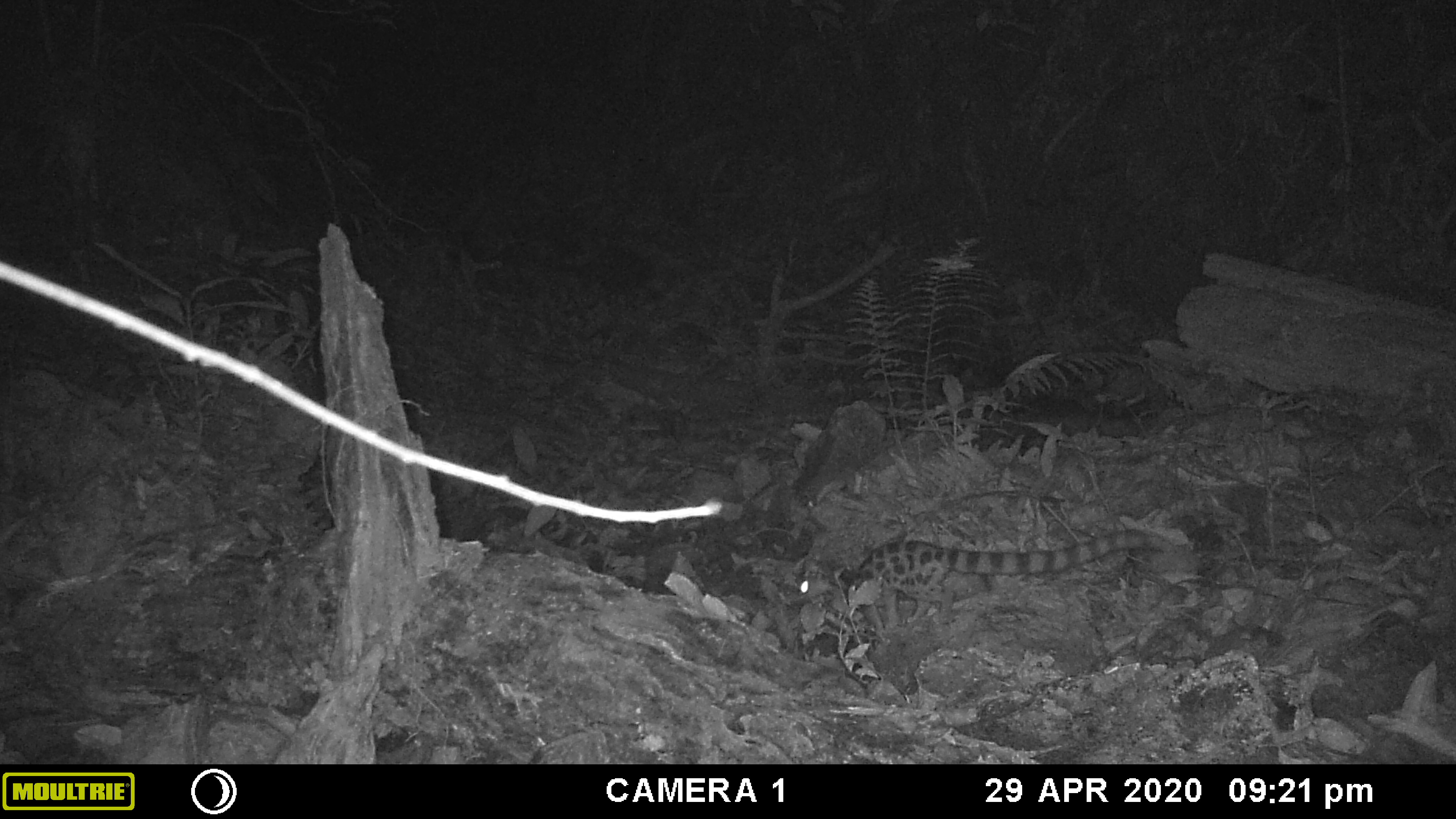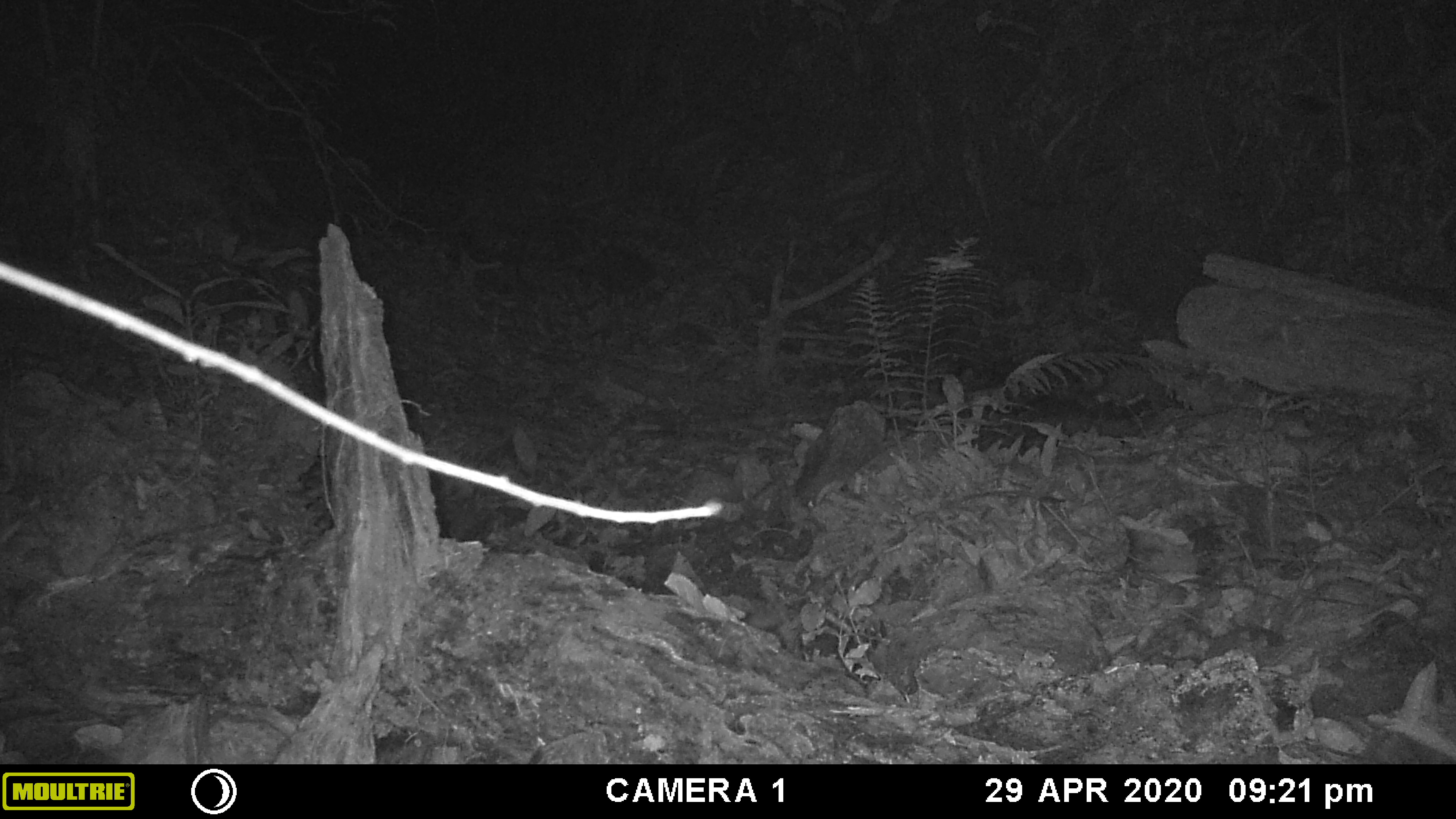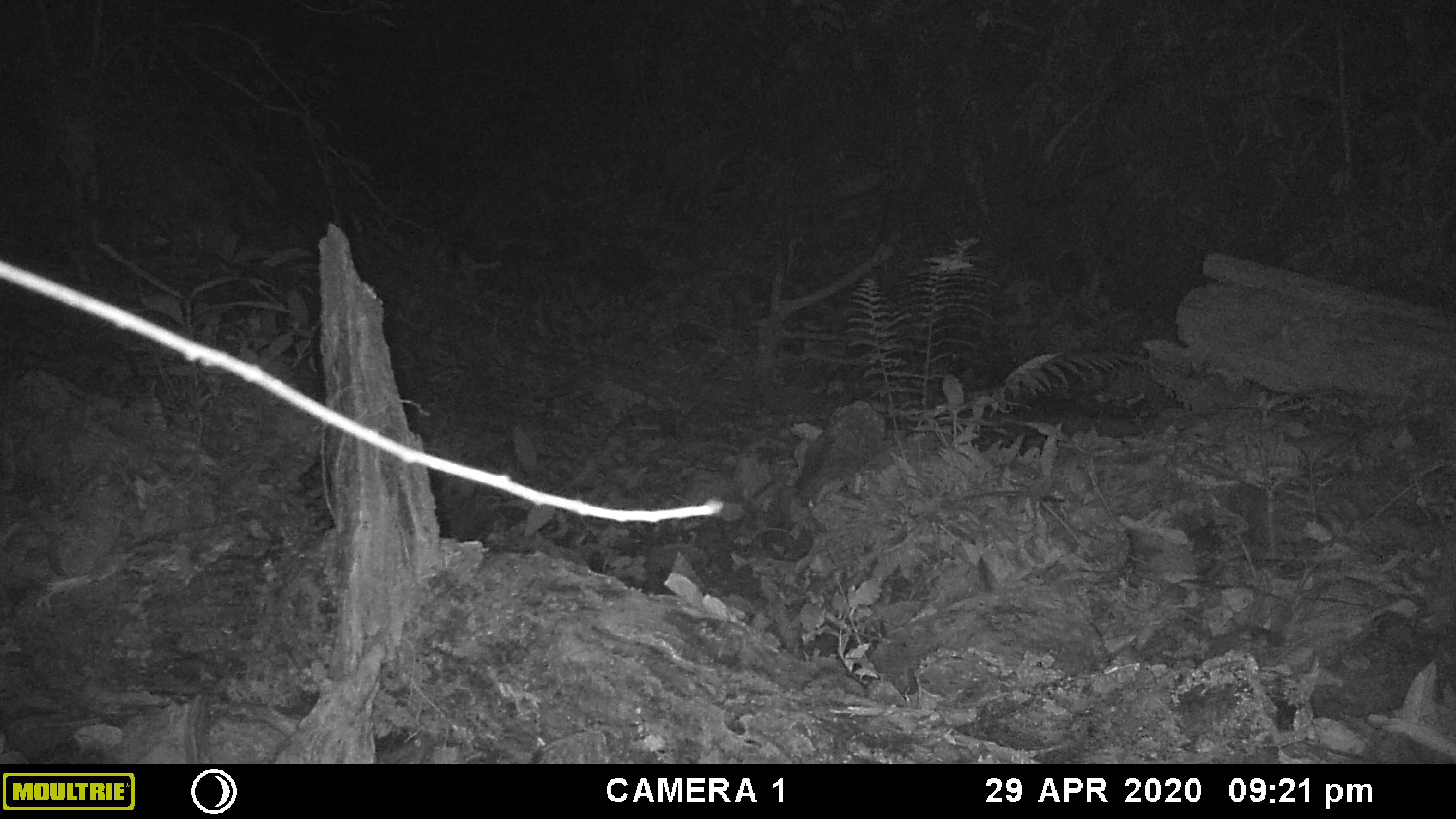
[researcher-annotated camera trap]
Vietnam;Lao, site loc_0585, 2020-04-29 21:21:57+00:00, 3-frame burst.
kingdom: Animalia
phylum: Chordata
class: Mammalia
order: Carnivora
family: Prionodontidae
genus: Prionodon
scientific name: Prionodon pardicolor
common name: spotted linsang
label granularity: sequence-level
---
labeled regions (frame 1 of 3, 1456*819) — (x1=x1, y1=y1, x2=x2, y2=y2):
spotted linsang: (x1=790, y1=529, x2=1175, y2=638)